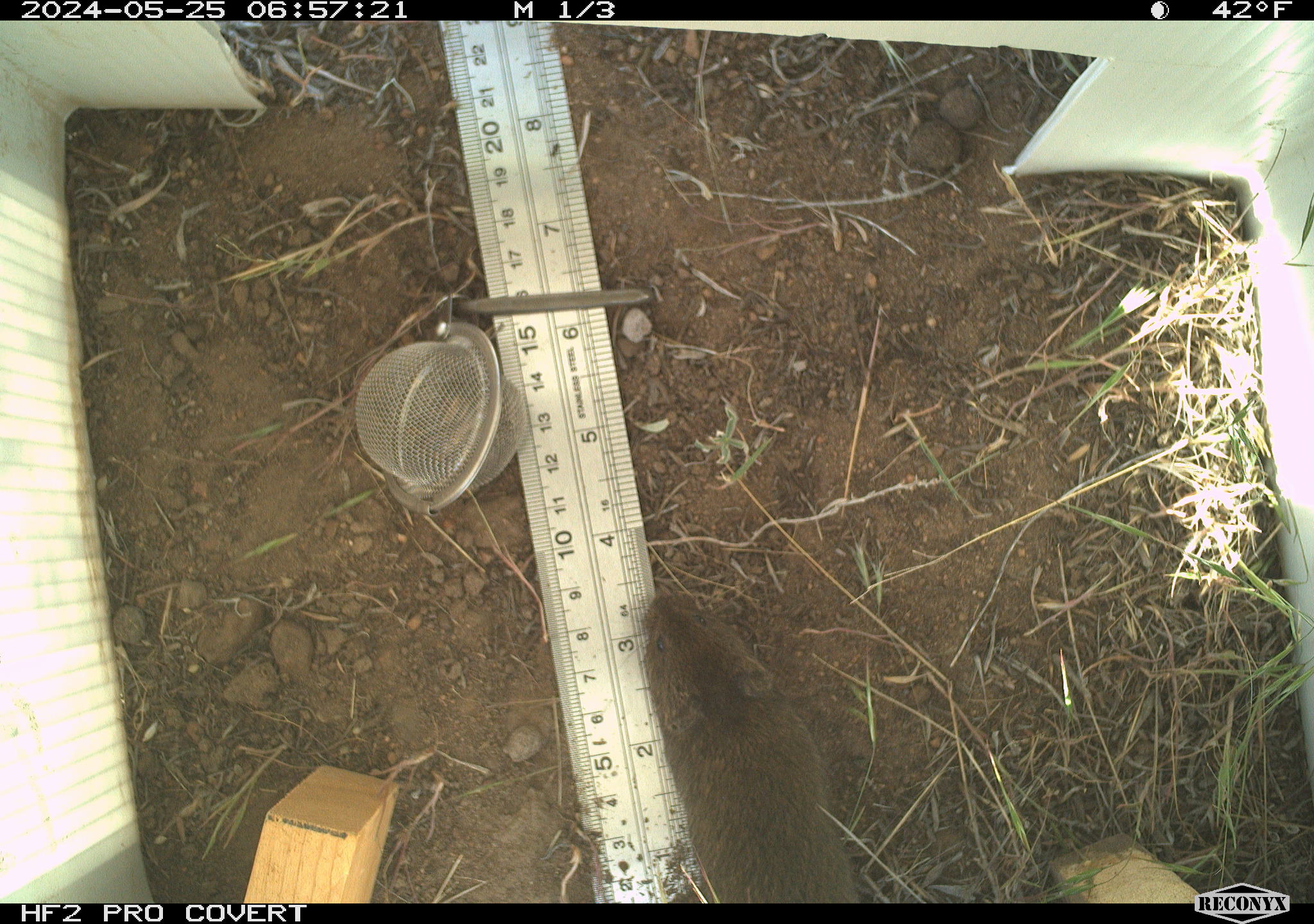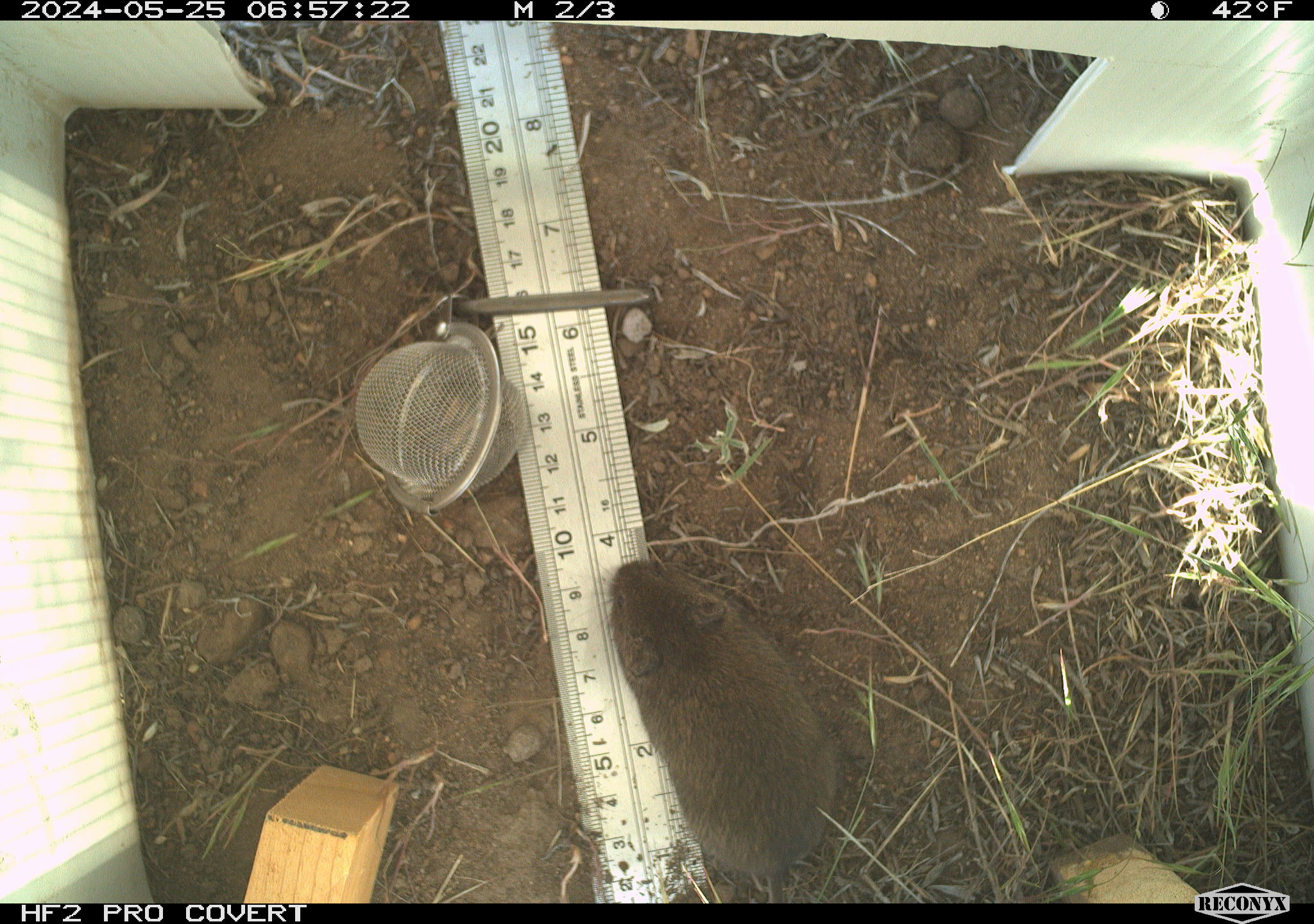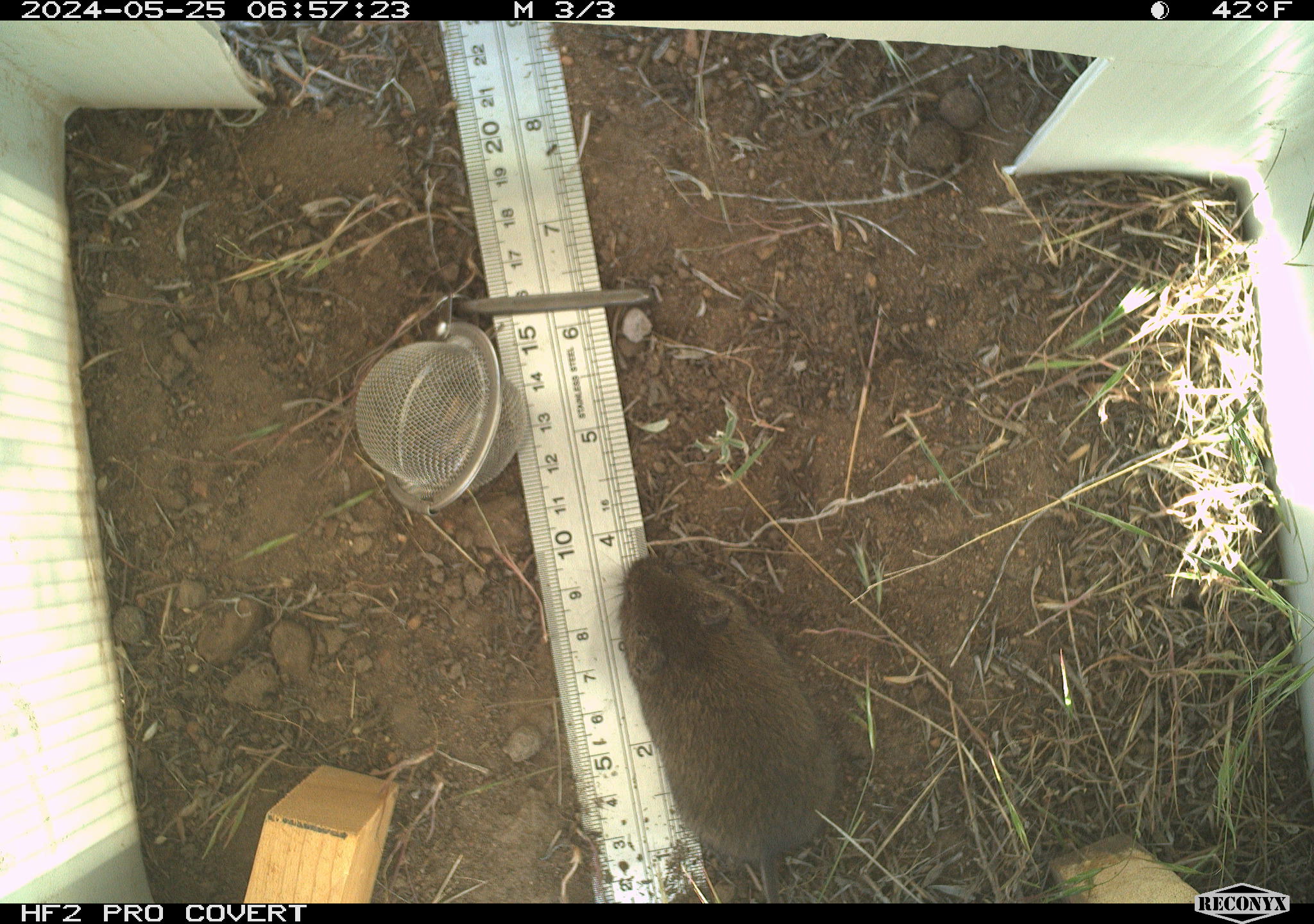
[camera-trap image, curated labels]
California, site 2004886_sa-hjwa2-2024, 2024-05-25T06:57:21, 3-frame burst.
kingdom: Animalia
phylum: Chordata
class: Mammalia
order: Rodentia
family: Cricetidae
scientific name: Cricetidae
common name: hamsters, voles, lemmings, and allies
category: cricetidae family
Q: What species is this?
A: Cricetidae family (hamsters, voles, lemmings, and allies) (Cricetidae).